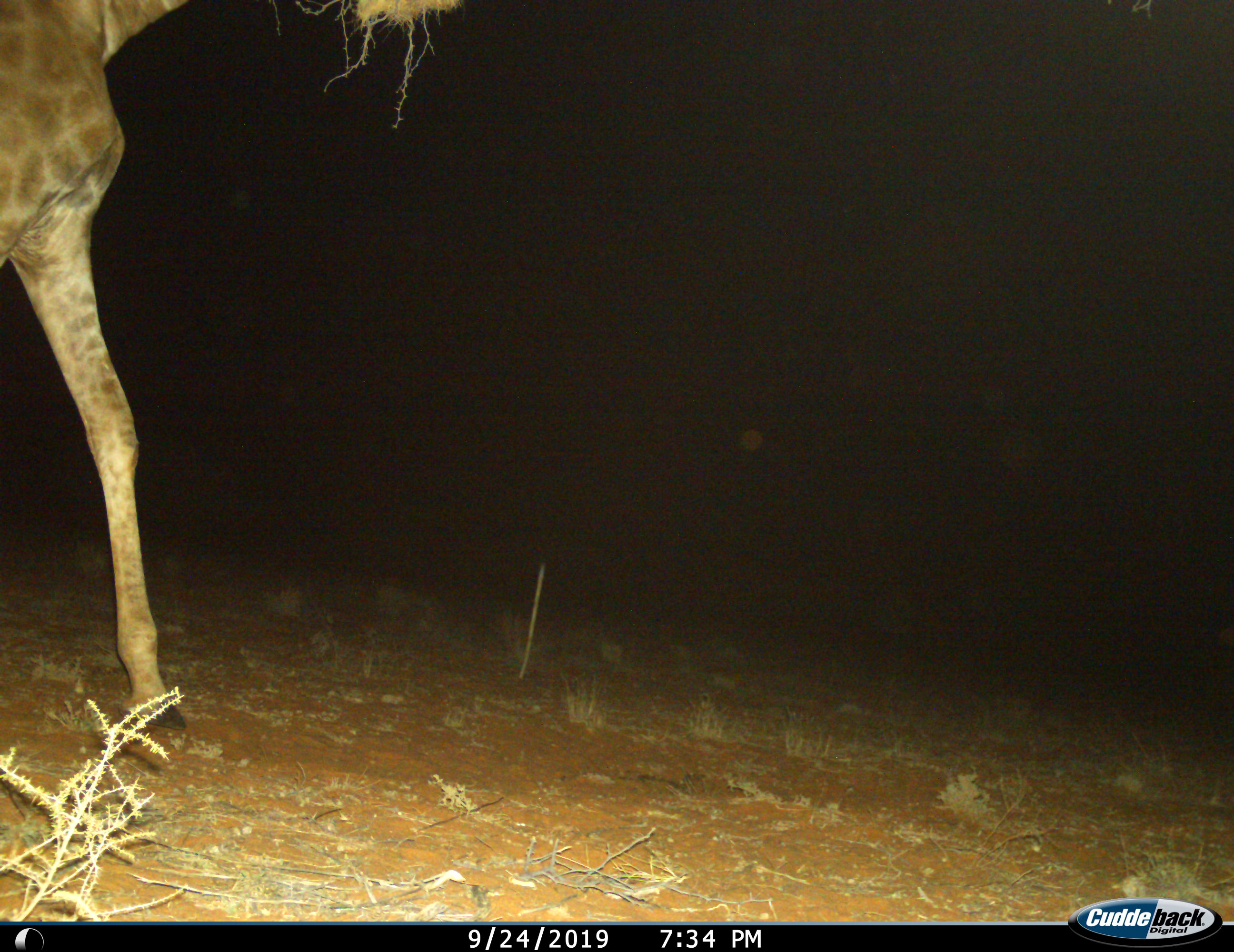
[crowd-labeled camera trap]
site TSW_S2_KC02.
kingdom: Animalia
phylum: Chordata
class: Mammalia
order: Artiodactyla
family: Giraffidae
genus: Giraffa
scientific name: Giraffa camelopardalis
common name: giraffe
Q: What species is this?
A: Giraffe (Giraffa camelopardalis).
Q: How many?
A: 1.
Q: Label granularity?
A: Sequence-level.